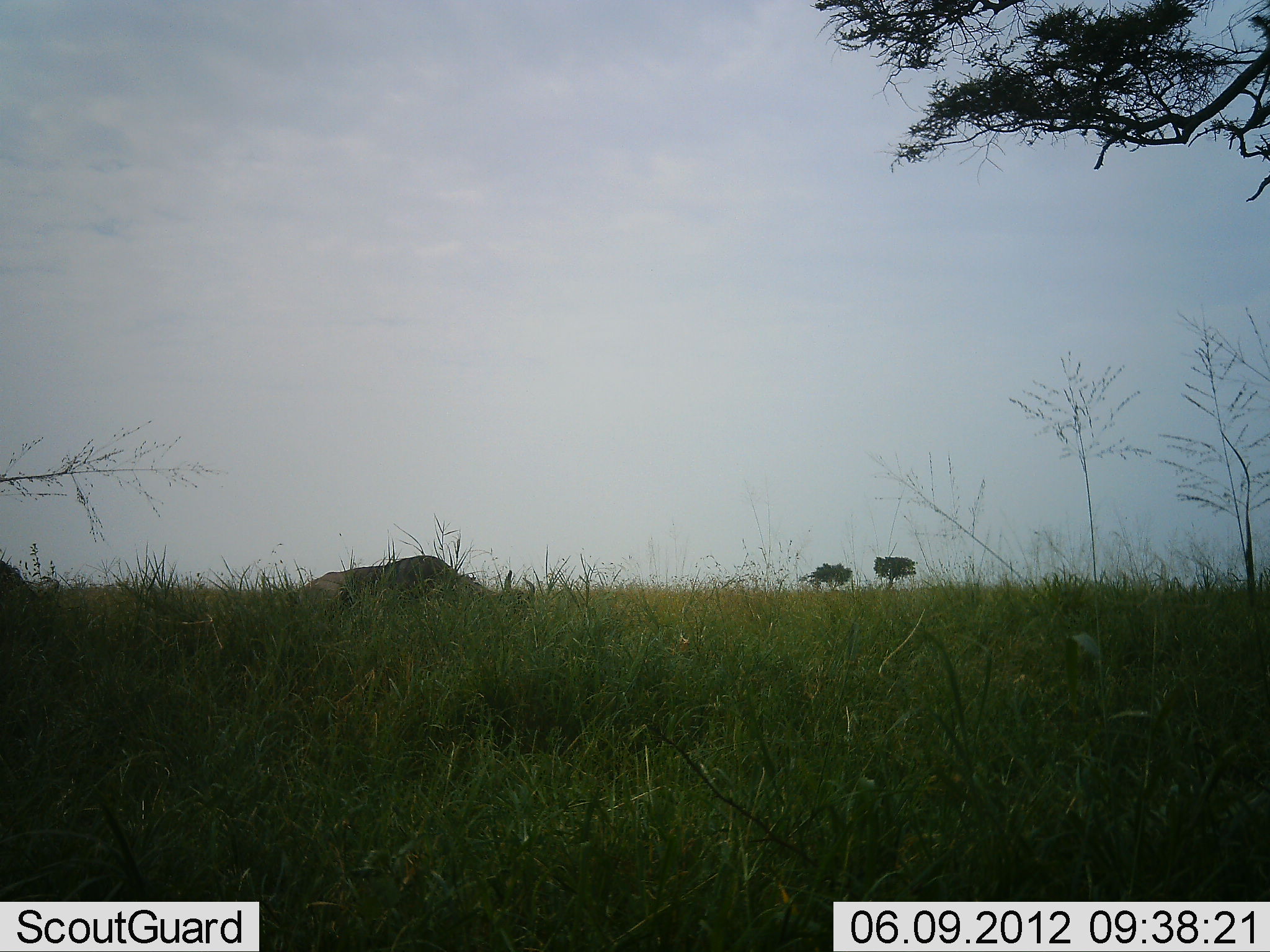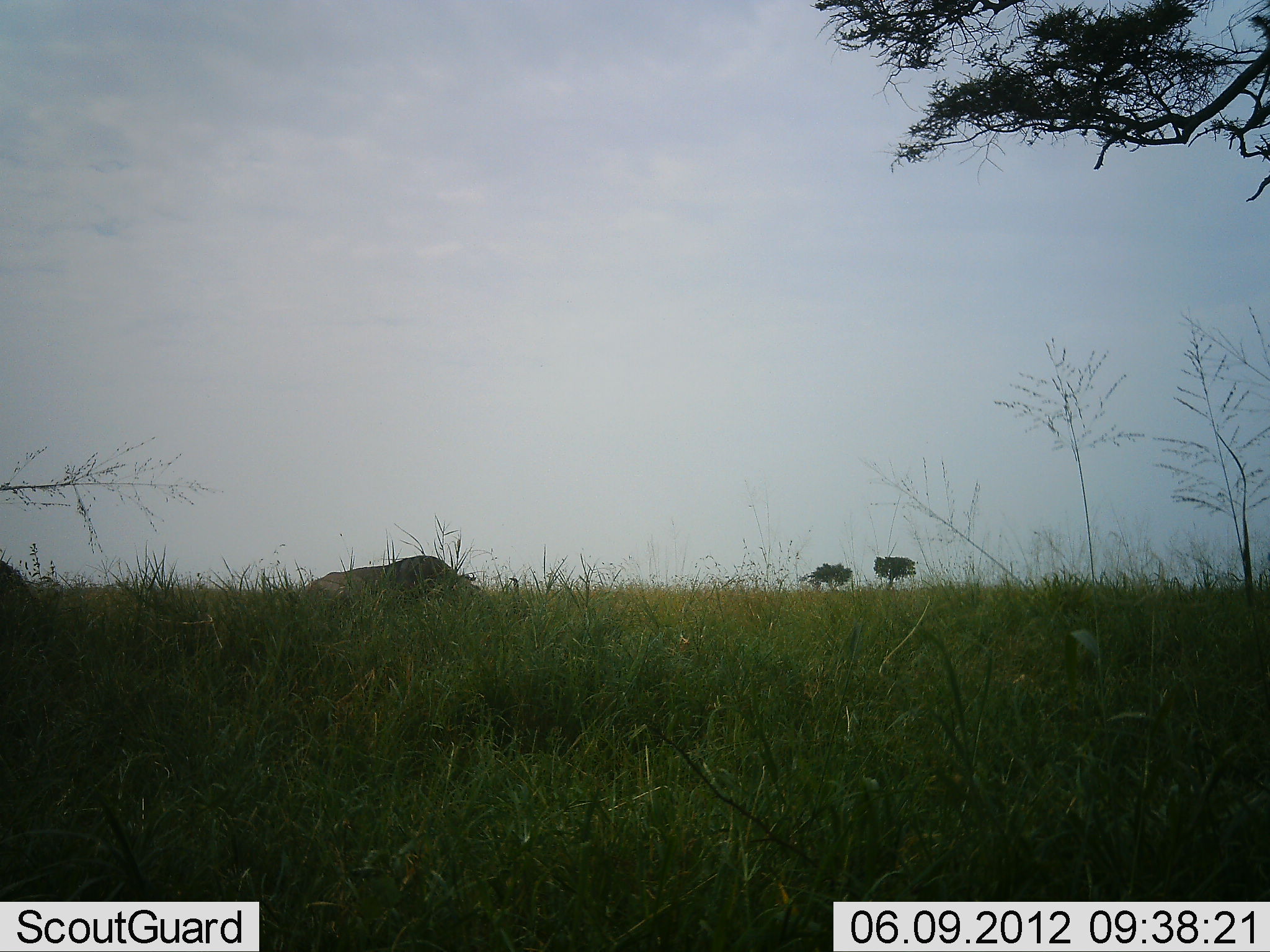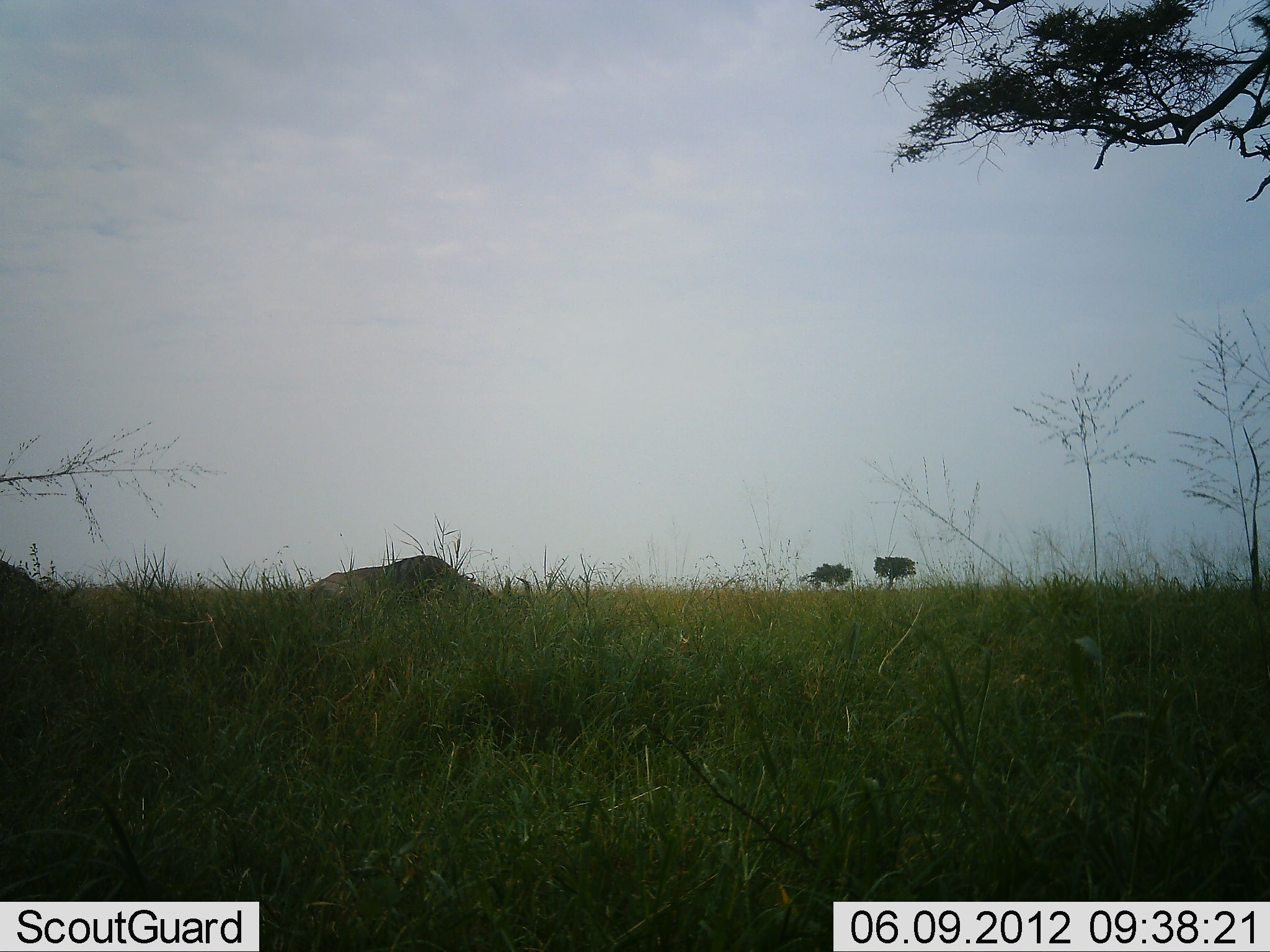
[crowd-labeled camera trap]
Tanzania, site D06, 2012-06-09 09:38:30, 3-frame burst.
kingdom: Animalia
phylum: Chordata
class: Mammalia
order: Artiodactyla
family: Bovidae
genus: Connochaetes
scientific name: Connochaetes taurinus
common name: blue wildebeest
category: wildebeest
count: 2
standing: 10%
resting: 20%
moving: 0%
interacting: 0%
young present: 0%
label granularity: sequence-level